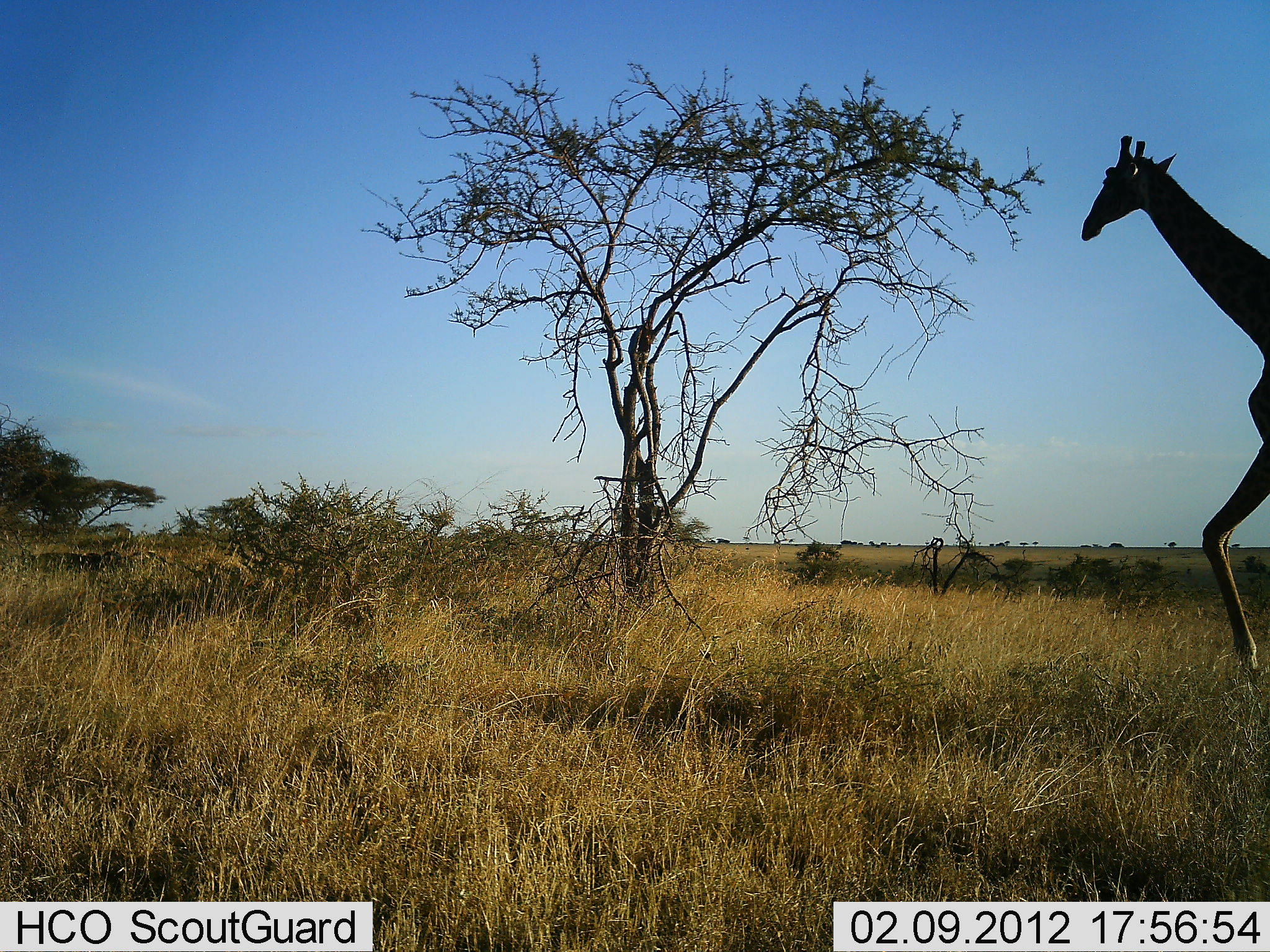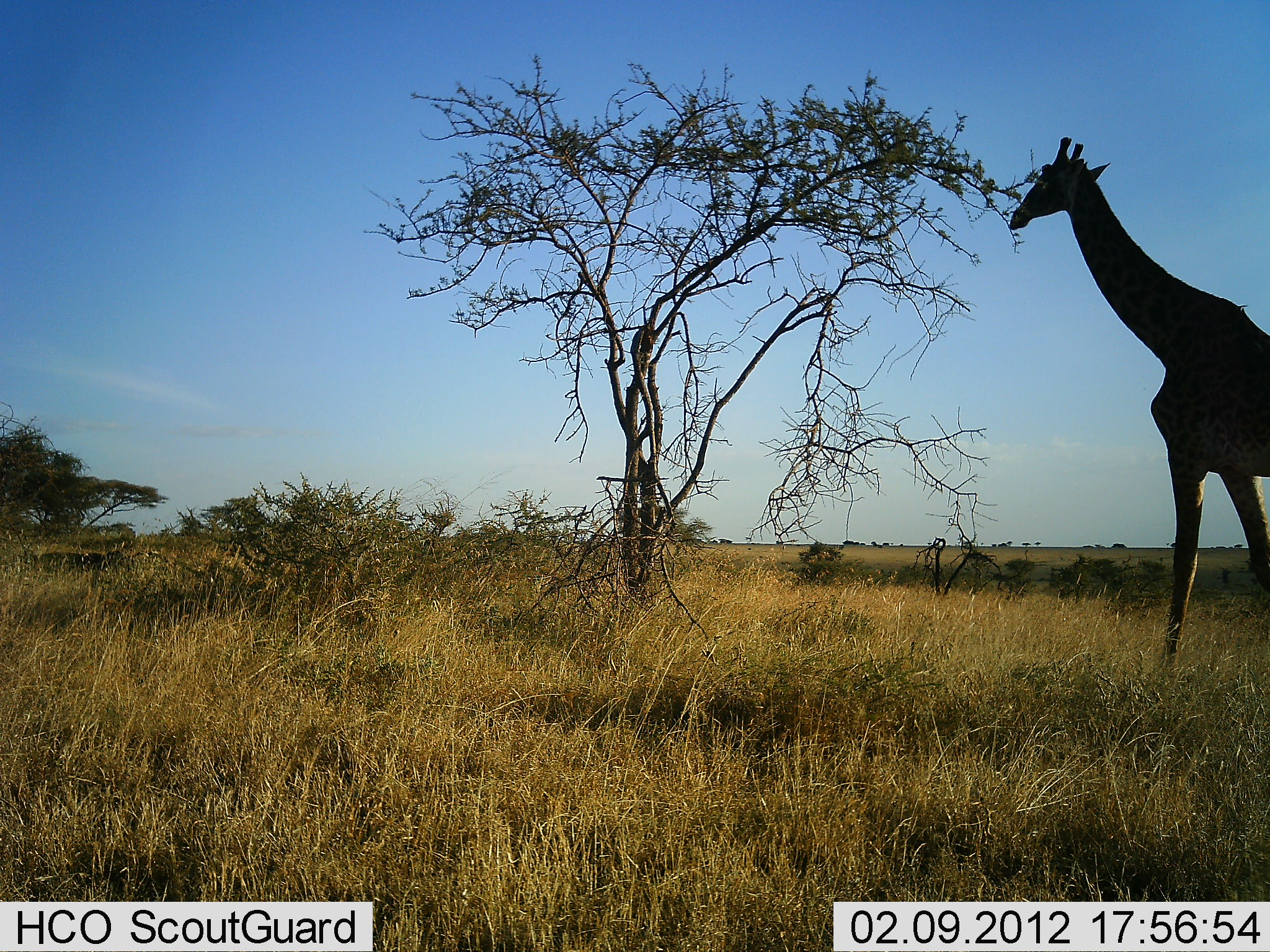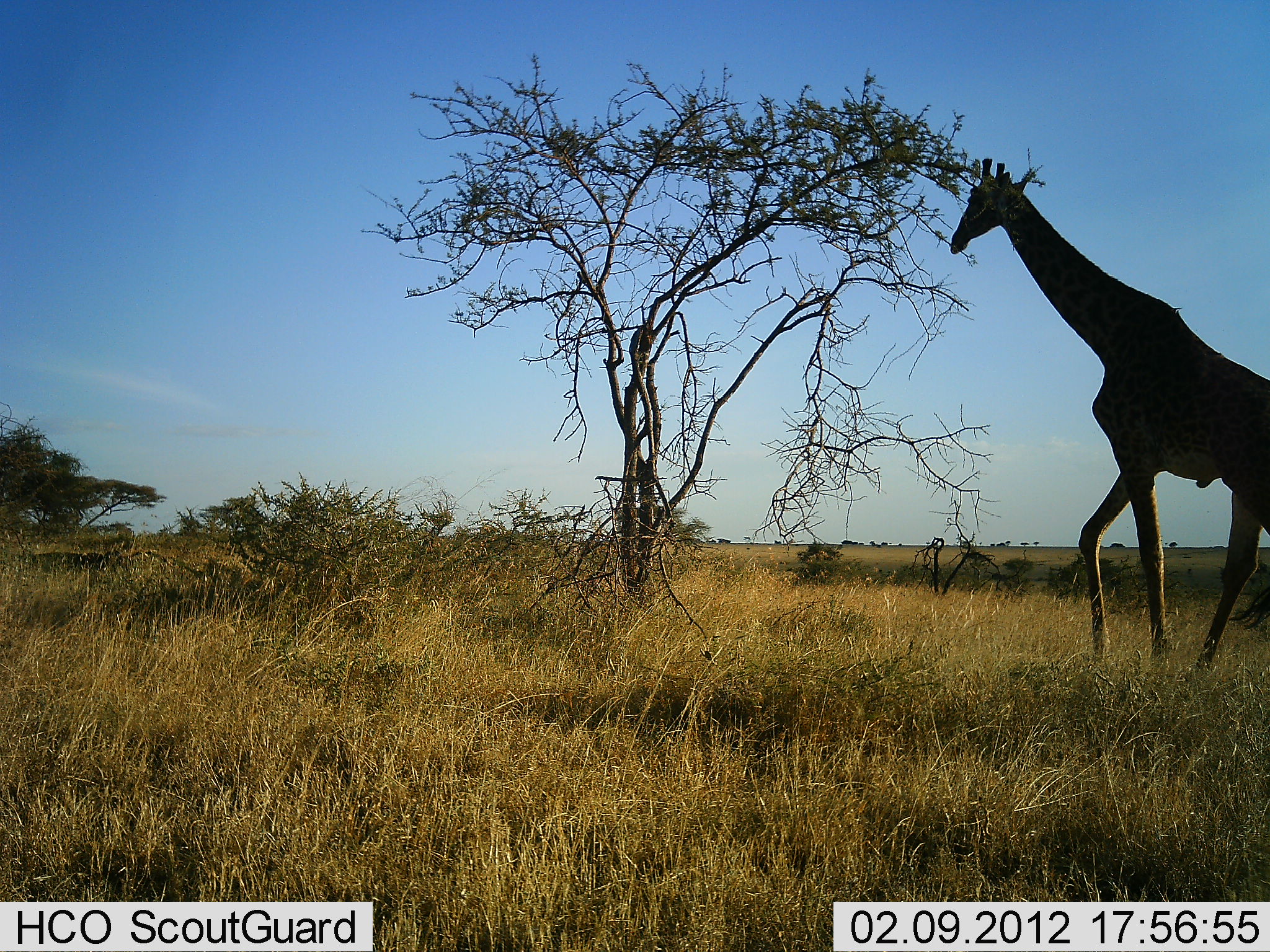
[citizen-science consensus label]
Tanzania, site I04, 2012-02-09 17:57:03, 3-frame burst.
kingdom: Animalia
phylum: Chordata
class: Mammalia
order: Artiodactyla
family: Giraffidae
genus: Giraffa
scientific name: Giraffa camelopardalis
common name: giraffe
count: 1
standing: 7%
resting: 0%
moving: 93%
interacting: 0%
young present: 0%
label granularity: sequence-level